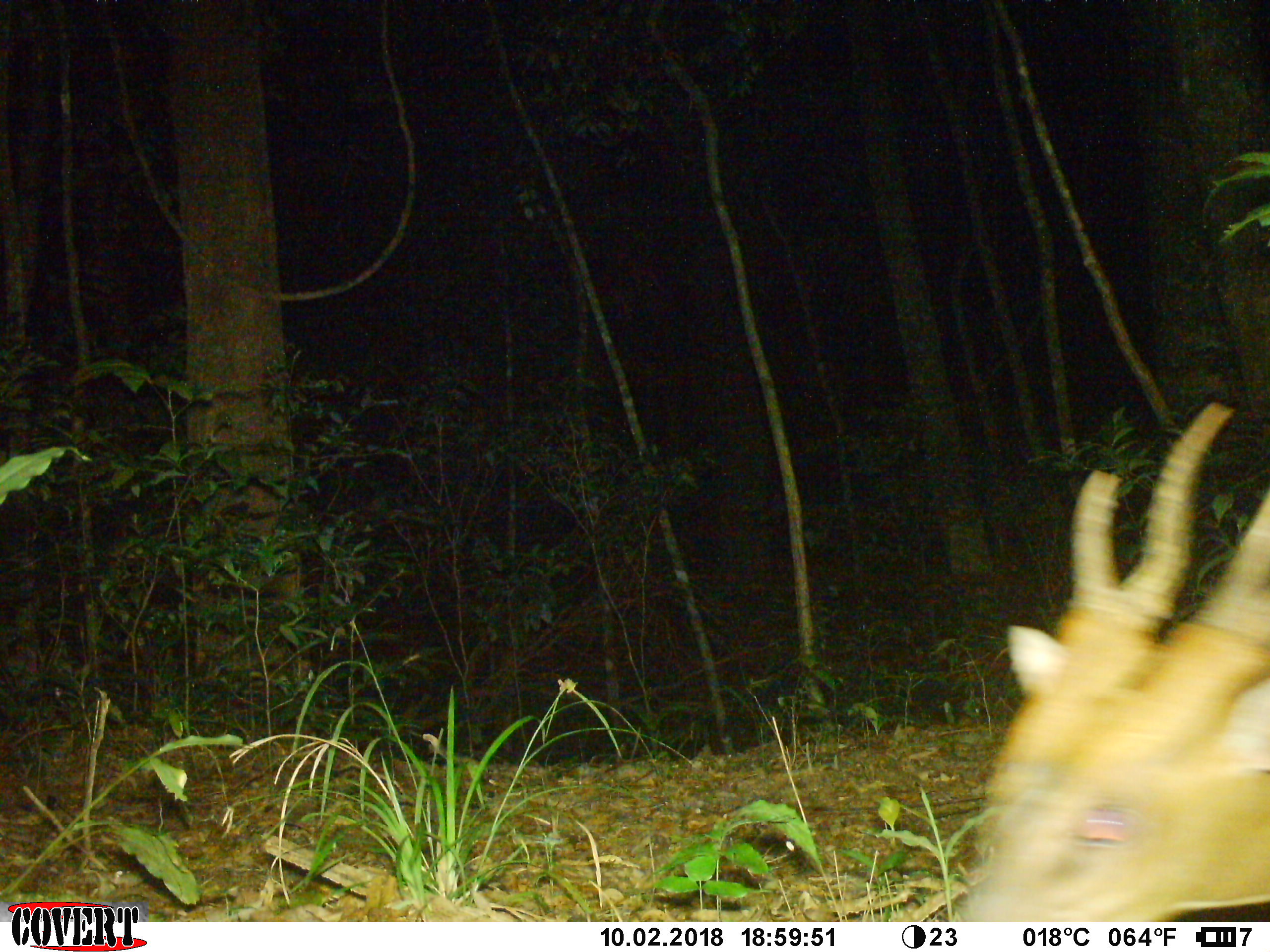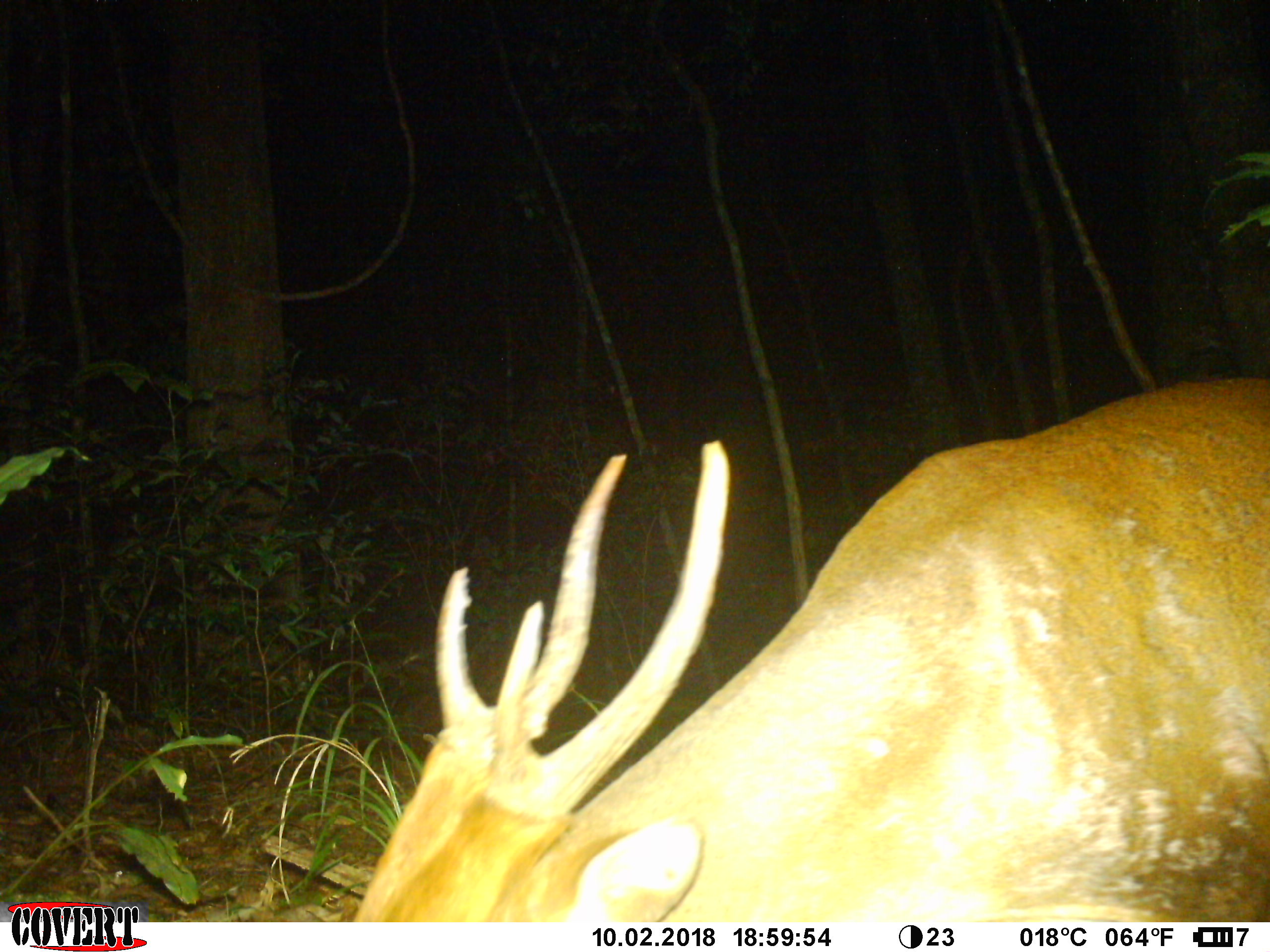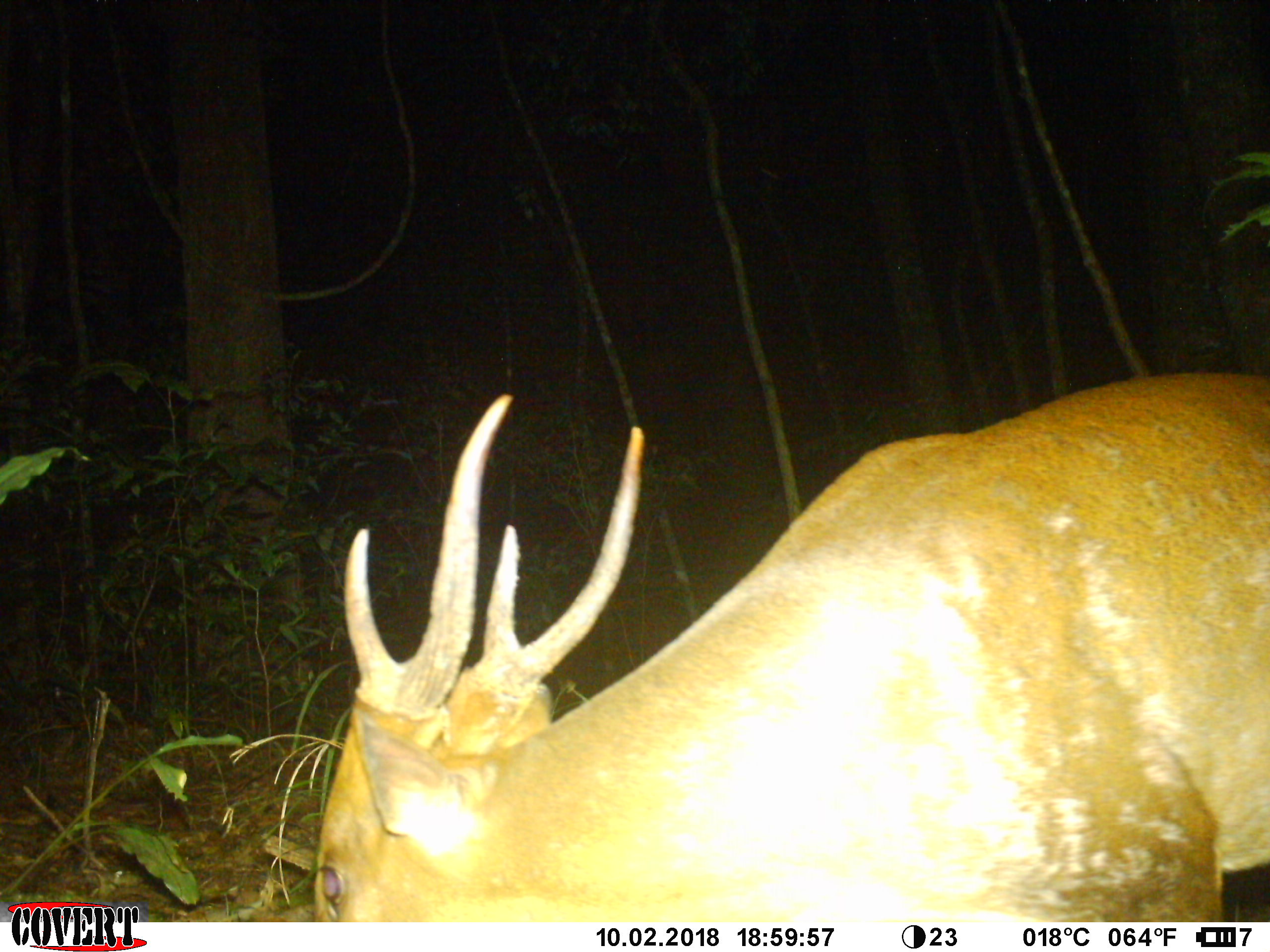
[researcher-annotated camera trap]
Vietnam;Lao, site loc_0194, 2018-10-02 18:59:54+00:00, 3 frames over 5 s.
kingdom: Animalia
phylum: Chordata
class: Mammalia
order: Artiodactyla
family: Cervidae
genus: Muntiacus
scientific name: Muntiacus vuquangensis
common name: large-antlered muntjac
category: large antlered muntjac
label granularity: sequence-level